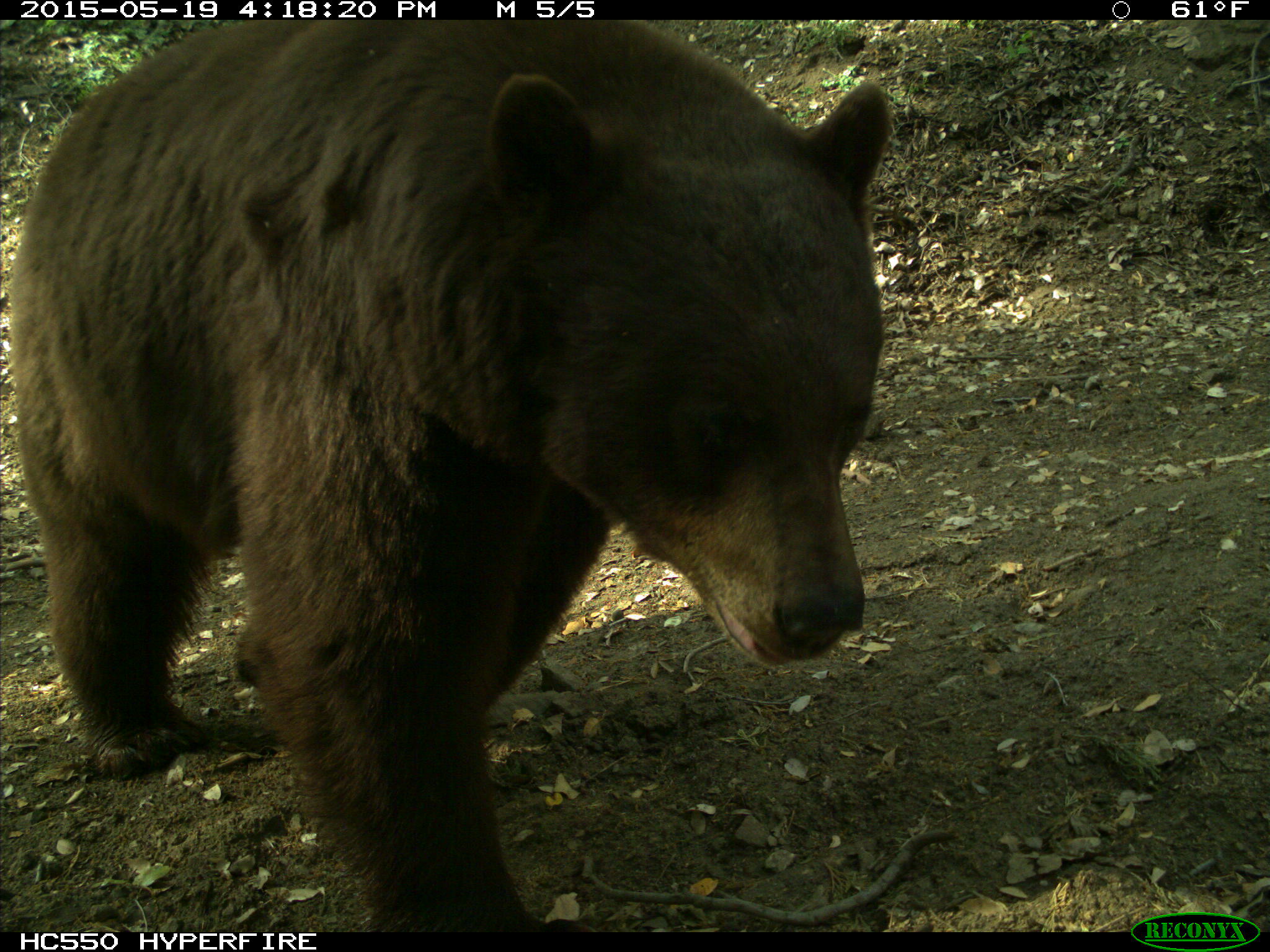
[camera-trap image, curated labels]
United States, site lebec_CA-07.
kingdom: Animalia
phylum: Chordata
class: Mammalia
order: Carnivora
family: Ursidae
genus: Ursus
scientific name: Ursus americanus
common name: american black bear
Ursus americanus (american black bear).